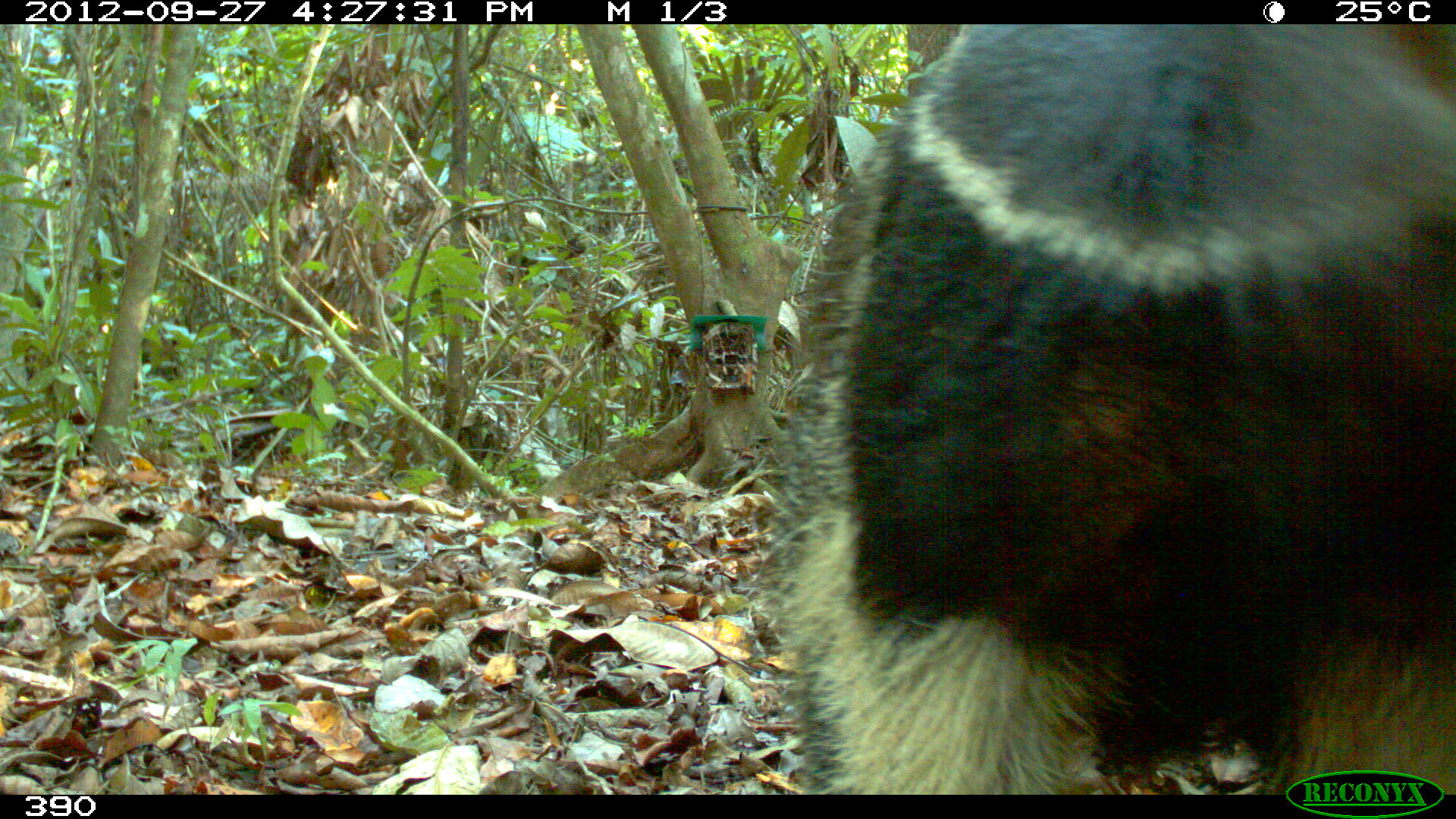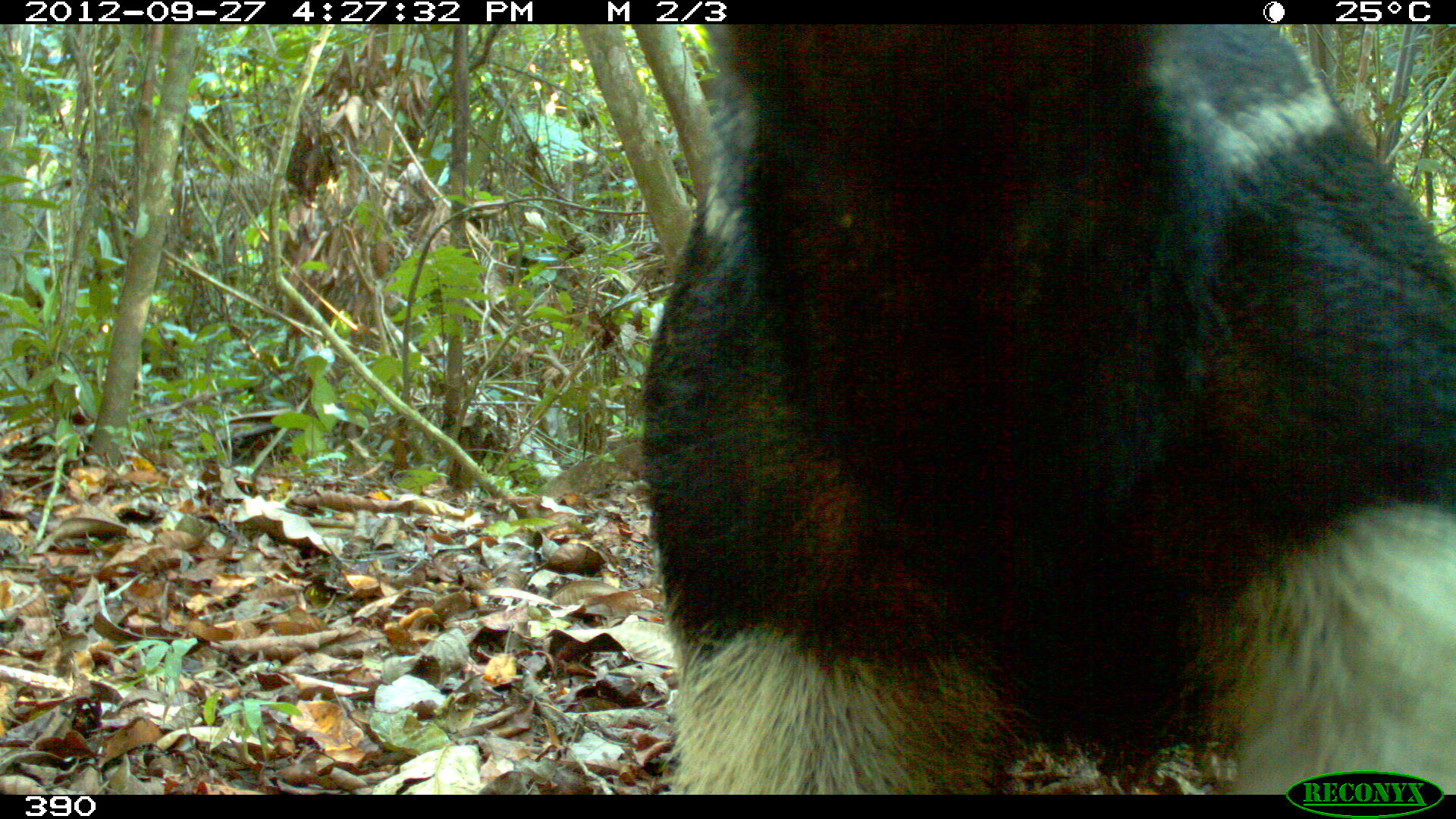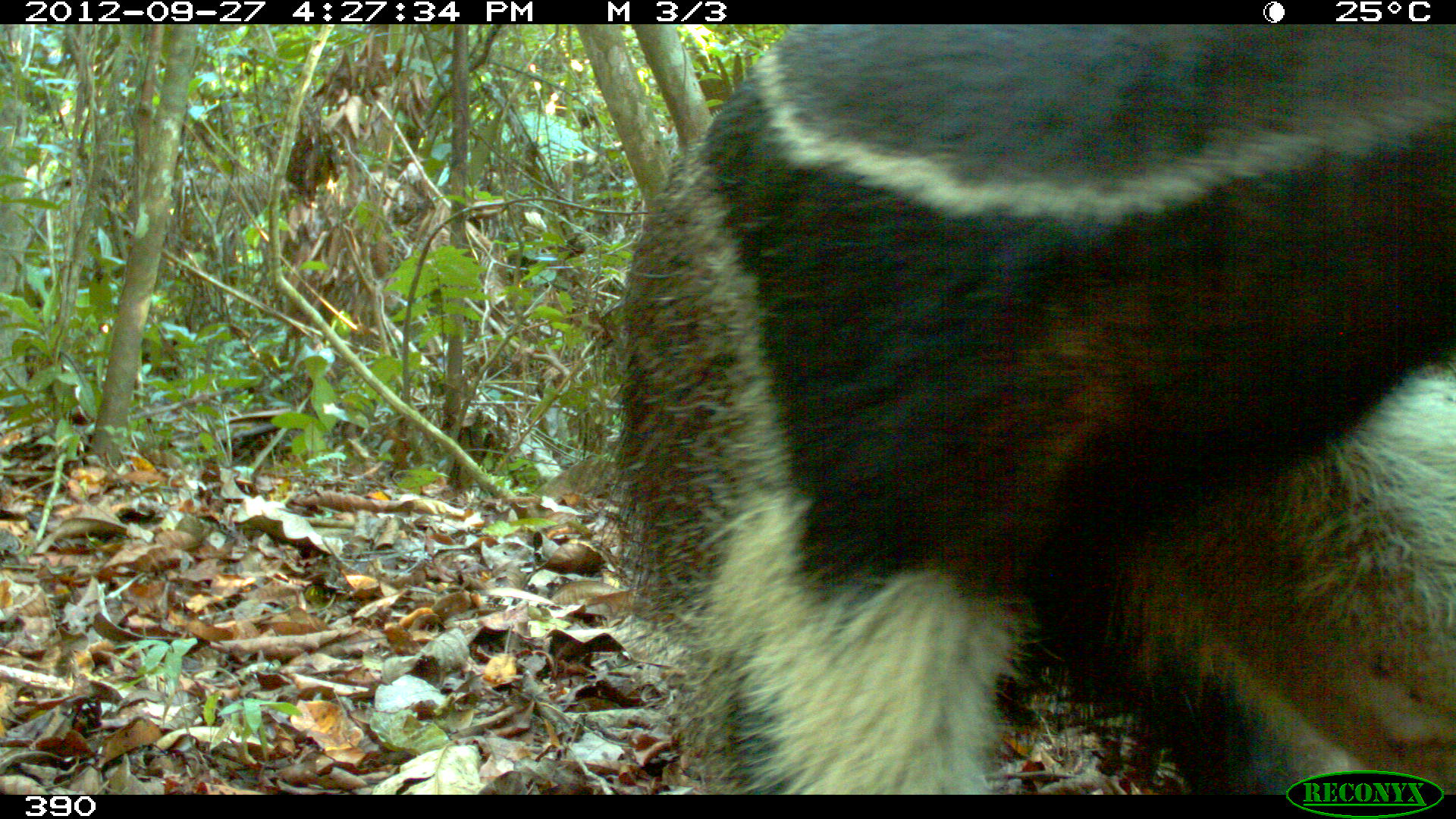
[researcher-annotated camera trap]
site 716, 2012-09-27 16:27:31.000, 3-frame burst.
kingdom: Animalia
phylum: Chordata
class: Mammalia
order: Pilosa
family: Myrmecophagidae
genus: Myrmecophaga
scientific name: Myrmecophaga tridactyla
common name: giant anteater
Myrmecophaga tridactyla (giant anteater).